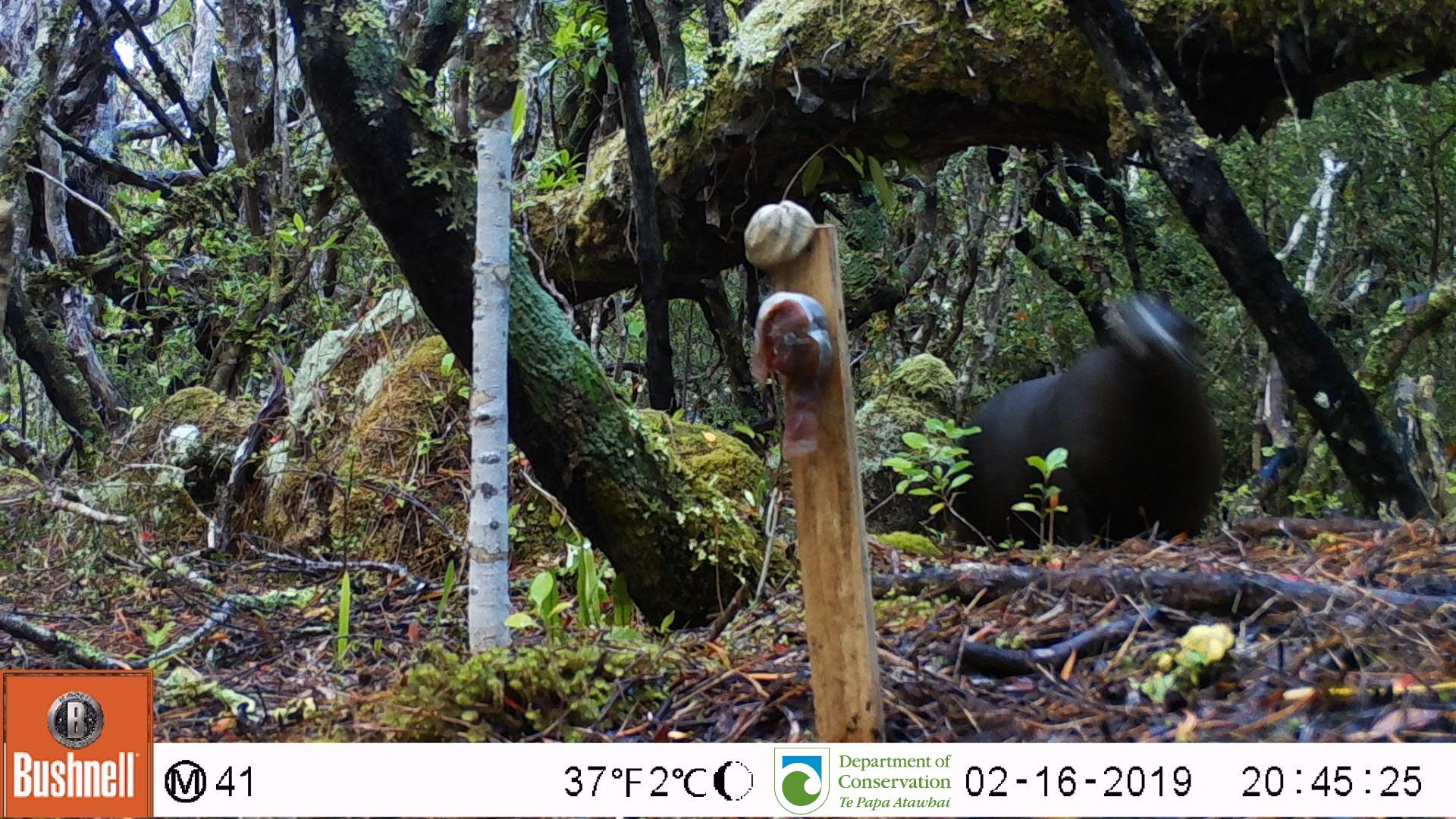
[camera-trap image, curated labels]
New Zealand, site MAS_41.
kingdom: Animalia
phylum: Chordata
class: Mammalia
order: Carnivora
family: Otariidae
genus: Phocarctos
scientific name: Phocarctos hookeri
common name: new zealand sea lion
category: sealion